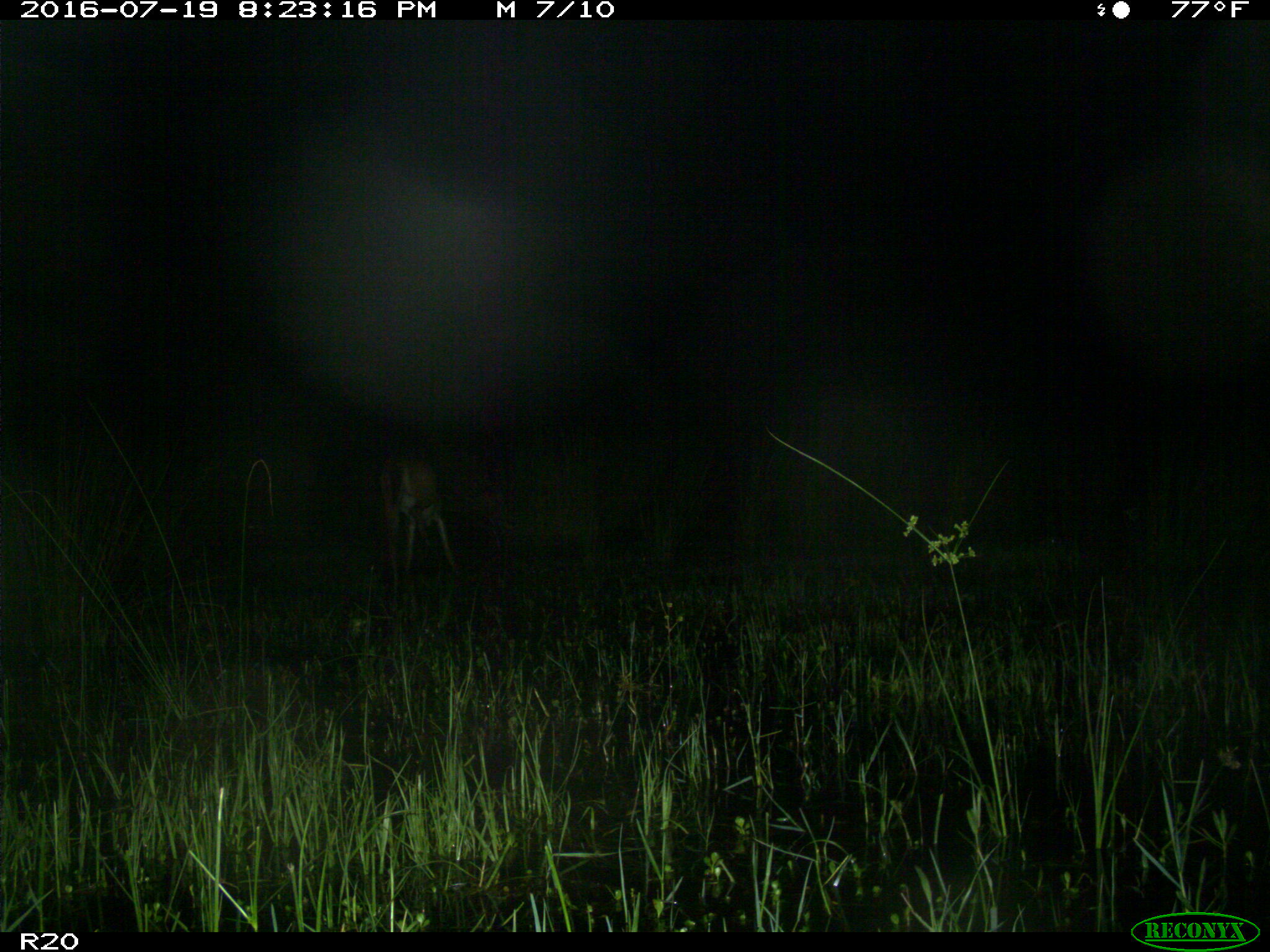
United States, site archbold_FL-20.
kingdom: Animalia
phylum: Chordata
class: Mammalia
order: Artiodactyla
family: Cervidae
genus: Odocoileus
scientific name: Odocoileus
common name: deer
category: unidentified deer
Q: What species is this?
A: Unidentified deer (deer) (Odocoileus).